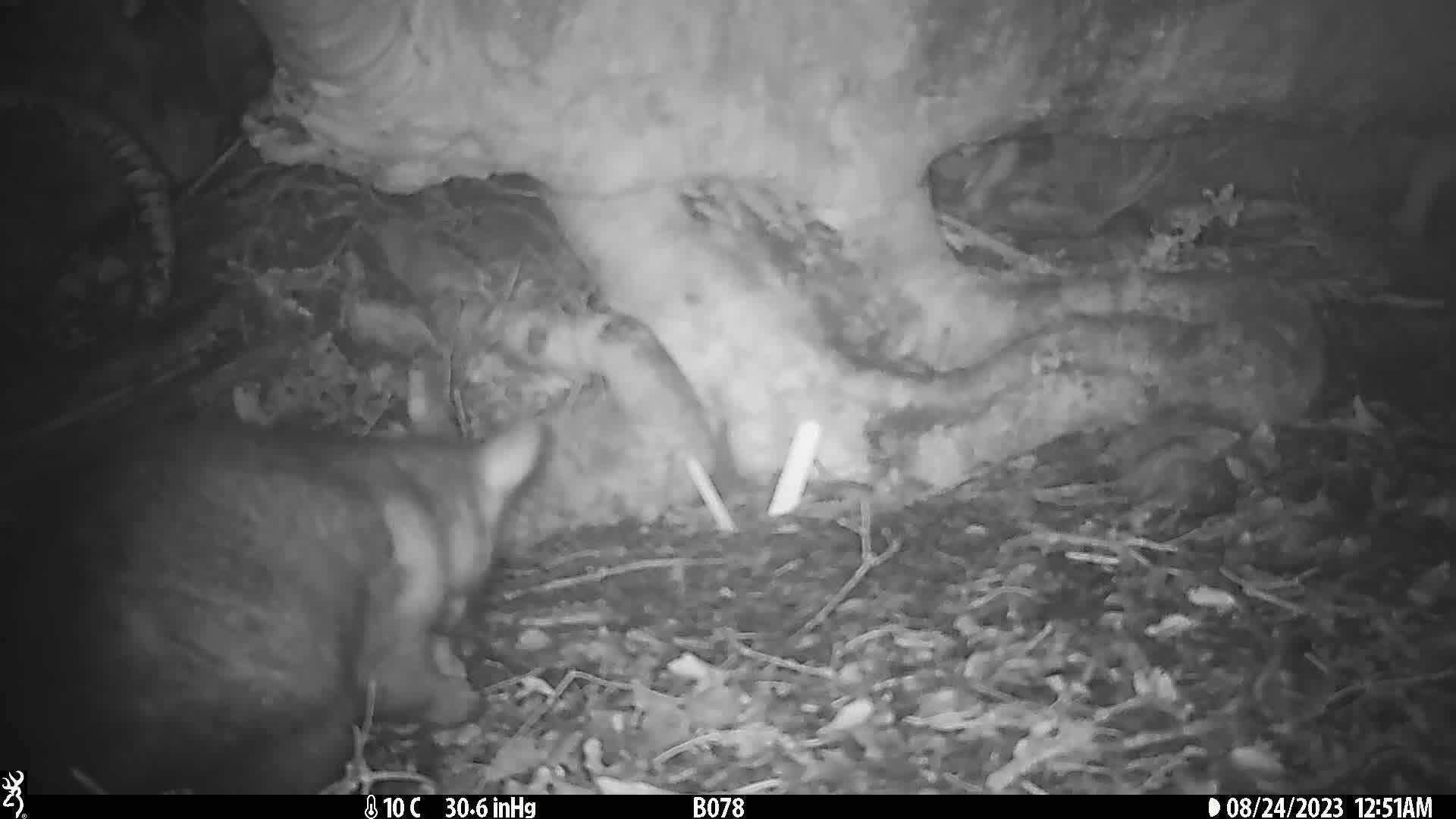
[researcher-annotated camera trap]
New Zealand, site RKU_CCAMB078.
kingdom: Animalia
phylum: Chordata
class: Mammalia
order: Diprotodontia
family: Phalangeridae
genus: Trichosurus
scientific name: Trichosurus vulpecula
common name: common brushtail possum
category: possum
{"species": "possum (common brushtail possum) (Trichosurus vulpecula)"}